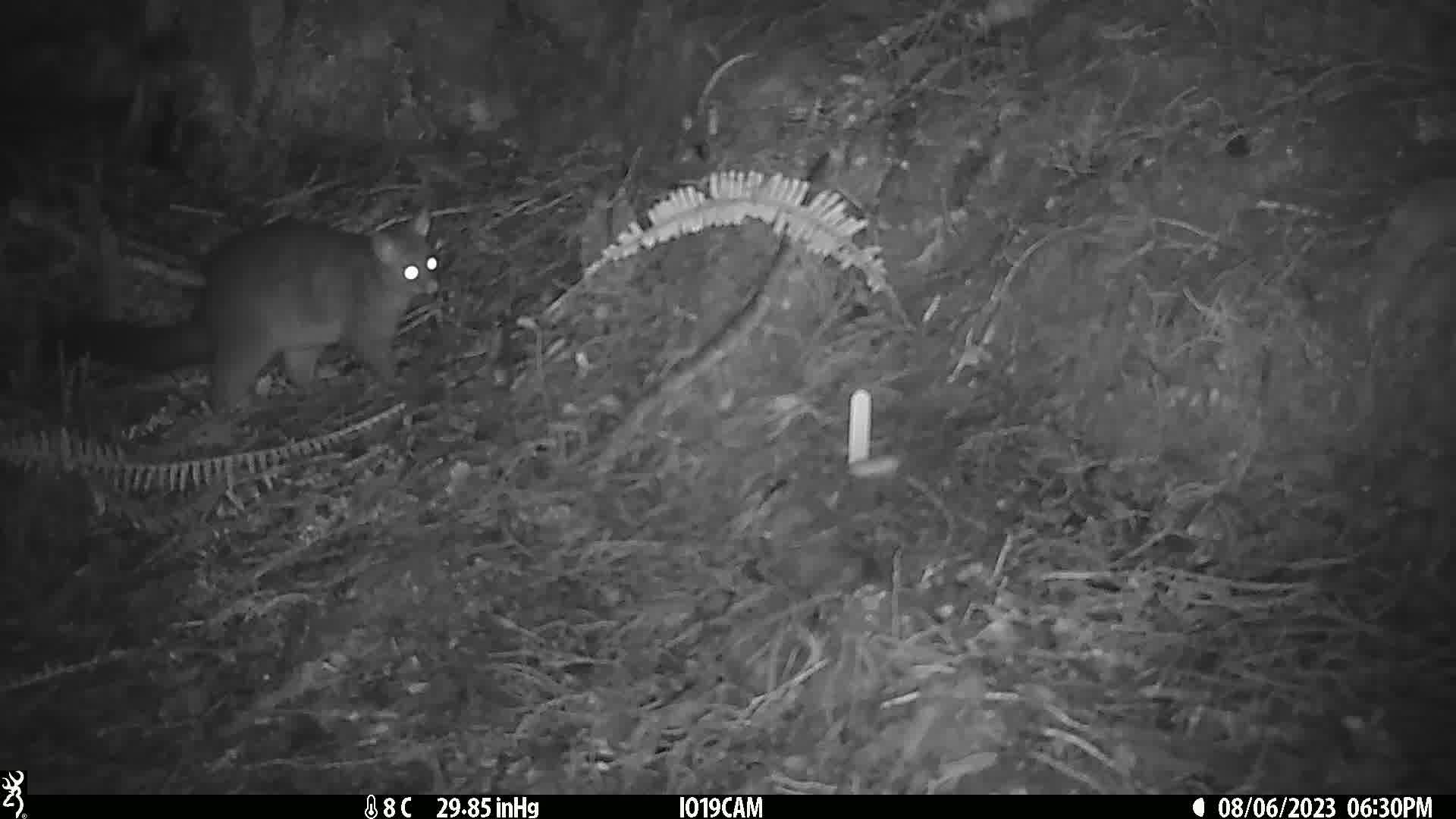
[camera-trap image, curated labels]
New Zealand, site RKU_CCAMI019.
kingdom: Animalia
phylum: Chordata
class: Mammalia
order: Diprotodontia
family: Phalangeridae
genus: Trichosurus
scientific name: Trichosurus vulpecula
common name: common brushtail possum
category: possum